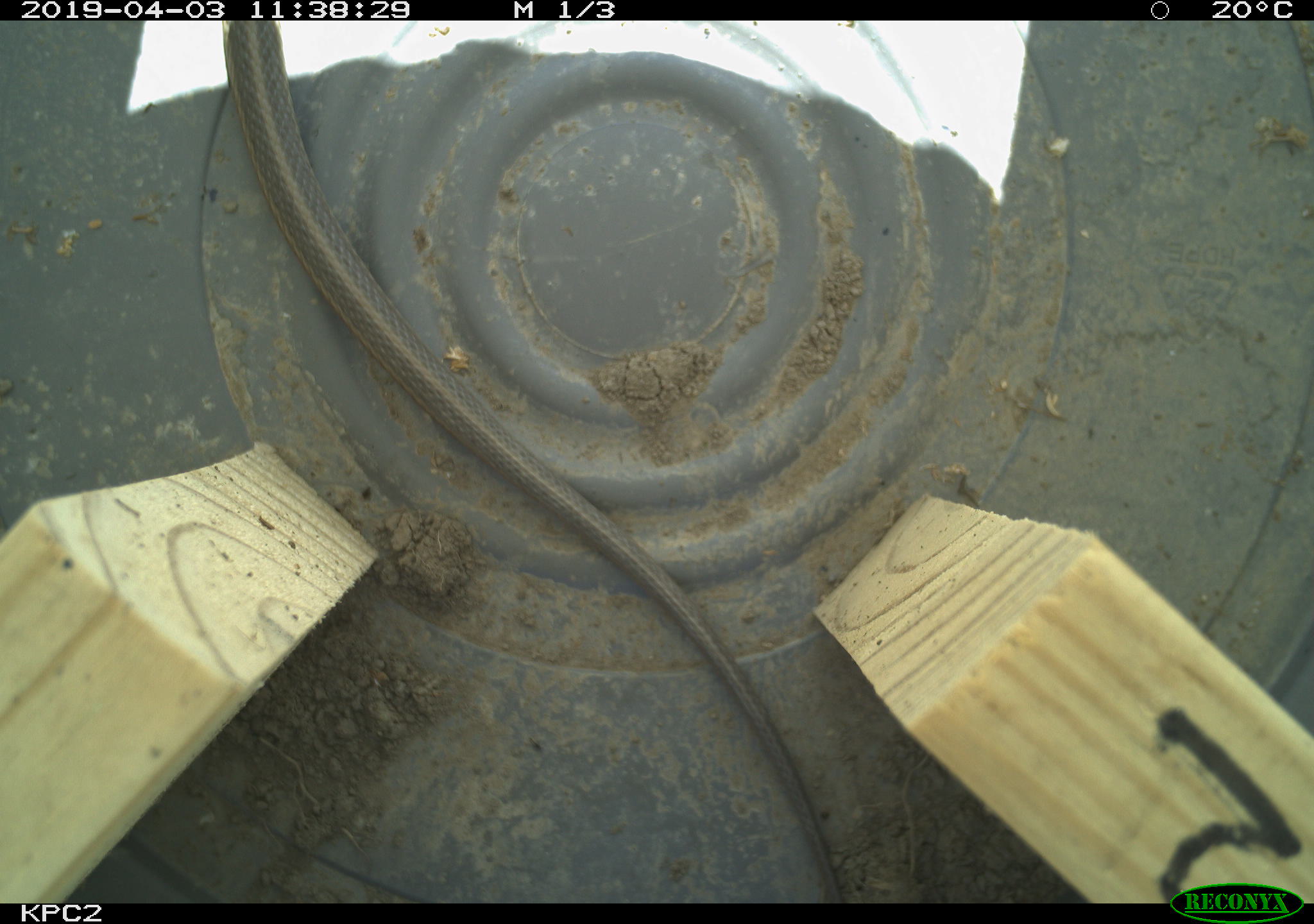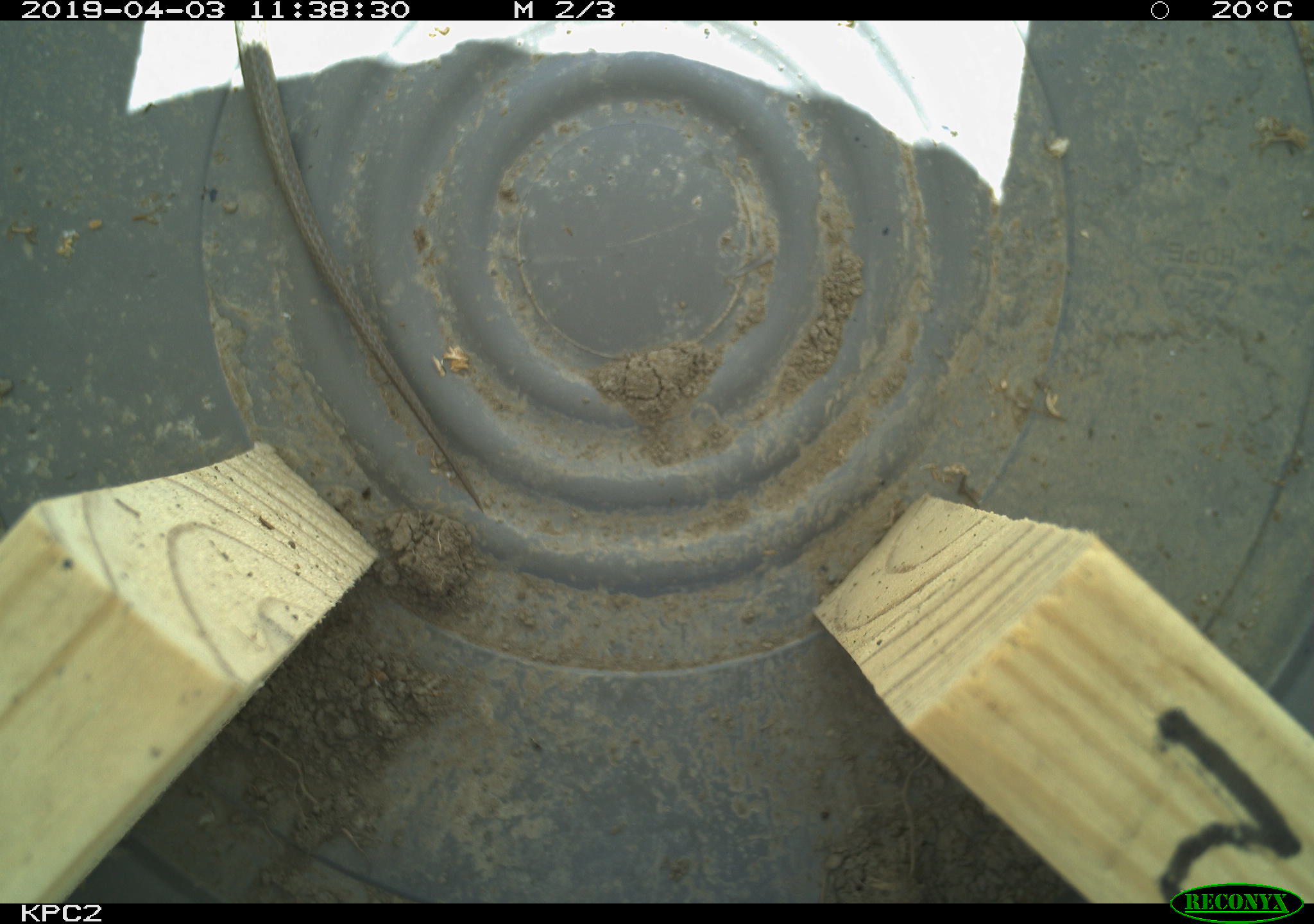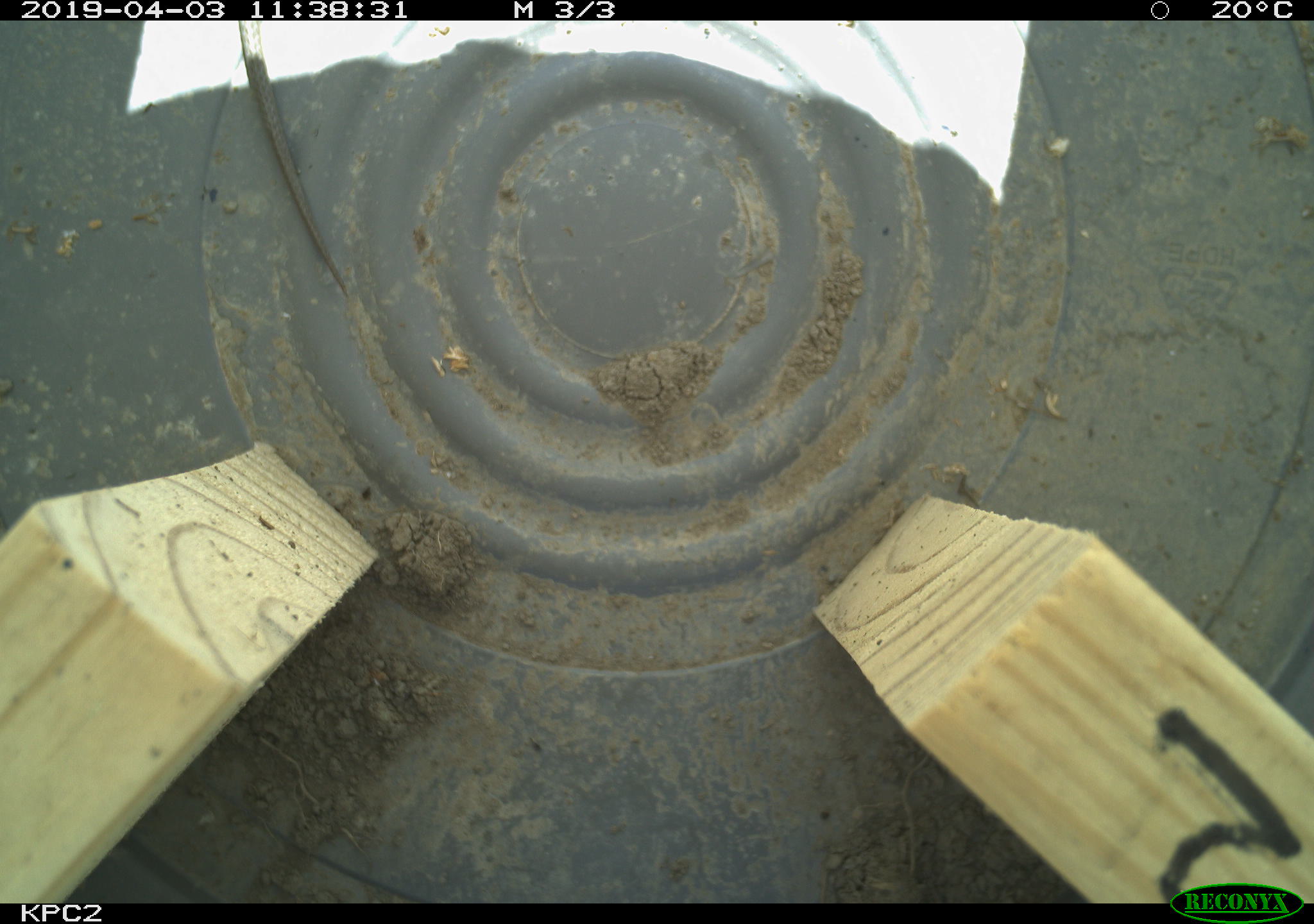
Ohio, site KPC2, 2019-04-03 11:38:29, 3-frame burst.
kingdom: Animalia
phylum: Chordata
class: Reptilia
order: Squamata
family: Colubridae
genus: Thamnophis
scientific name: Thamnophis sirtalis sirtalis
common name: eastern gartersnake